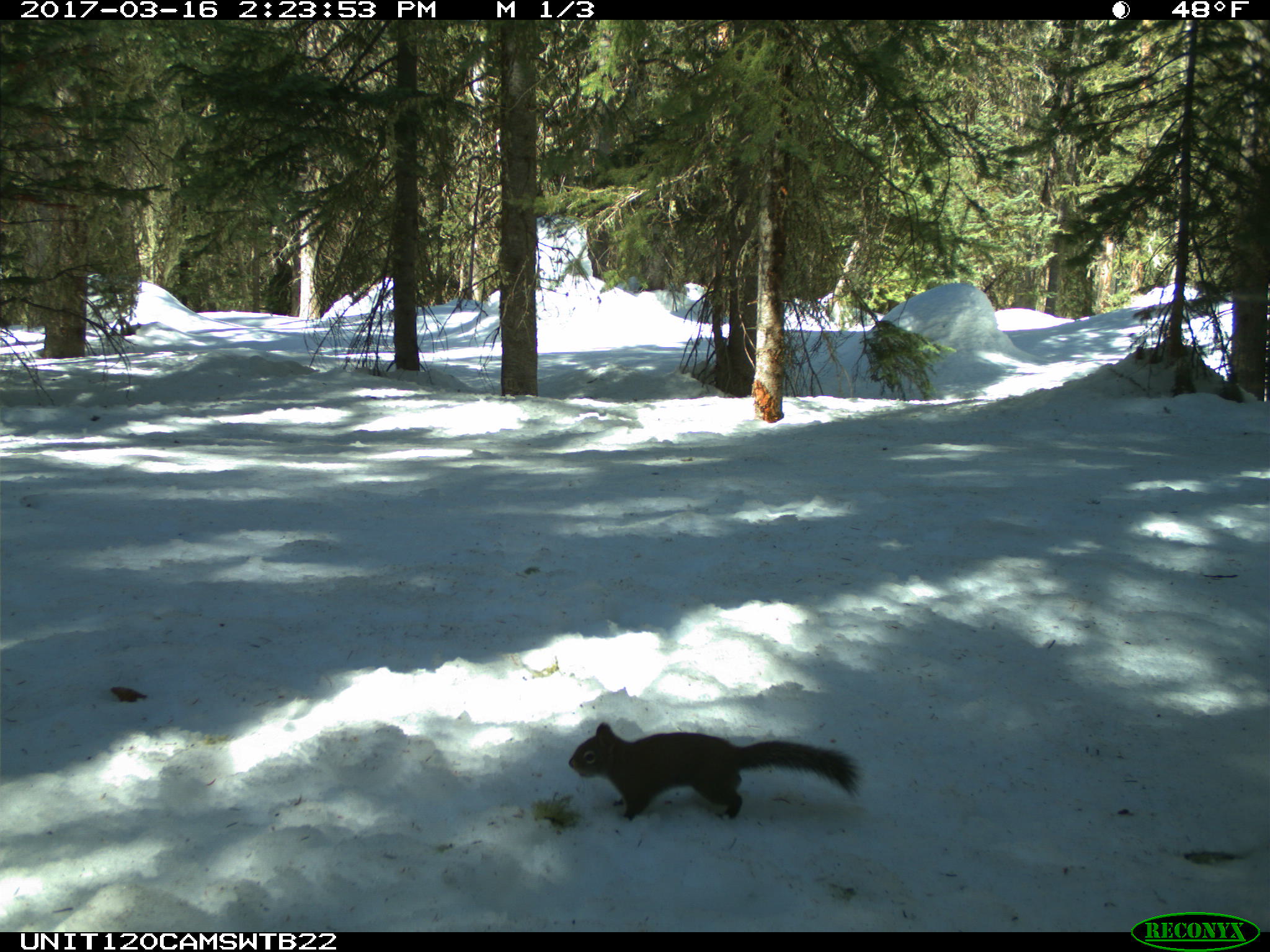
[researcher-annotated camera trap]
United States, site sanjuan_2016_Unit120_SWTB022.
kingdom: Animalia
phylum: Chordata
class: Mammalia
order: Rodentia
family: Sciuridae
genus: Tamiasciurus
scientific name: Tamiasciurus hudsonicus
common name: american red squirrel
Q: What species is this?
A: Tamiasciurus hudsonicus (american red squirrel).